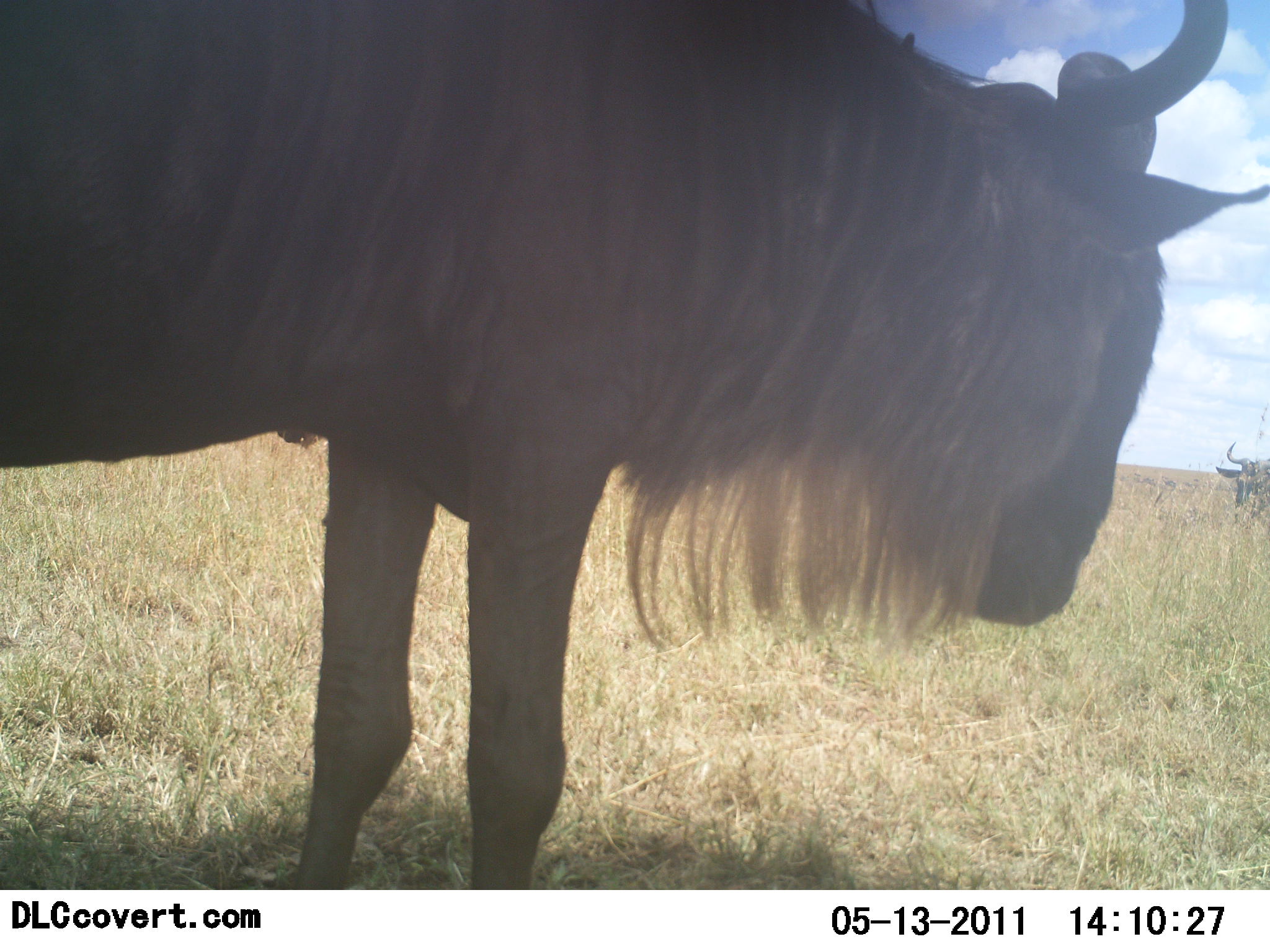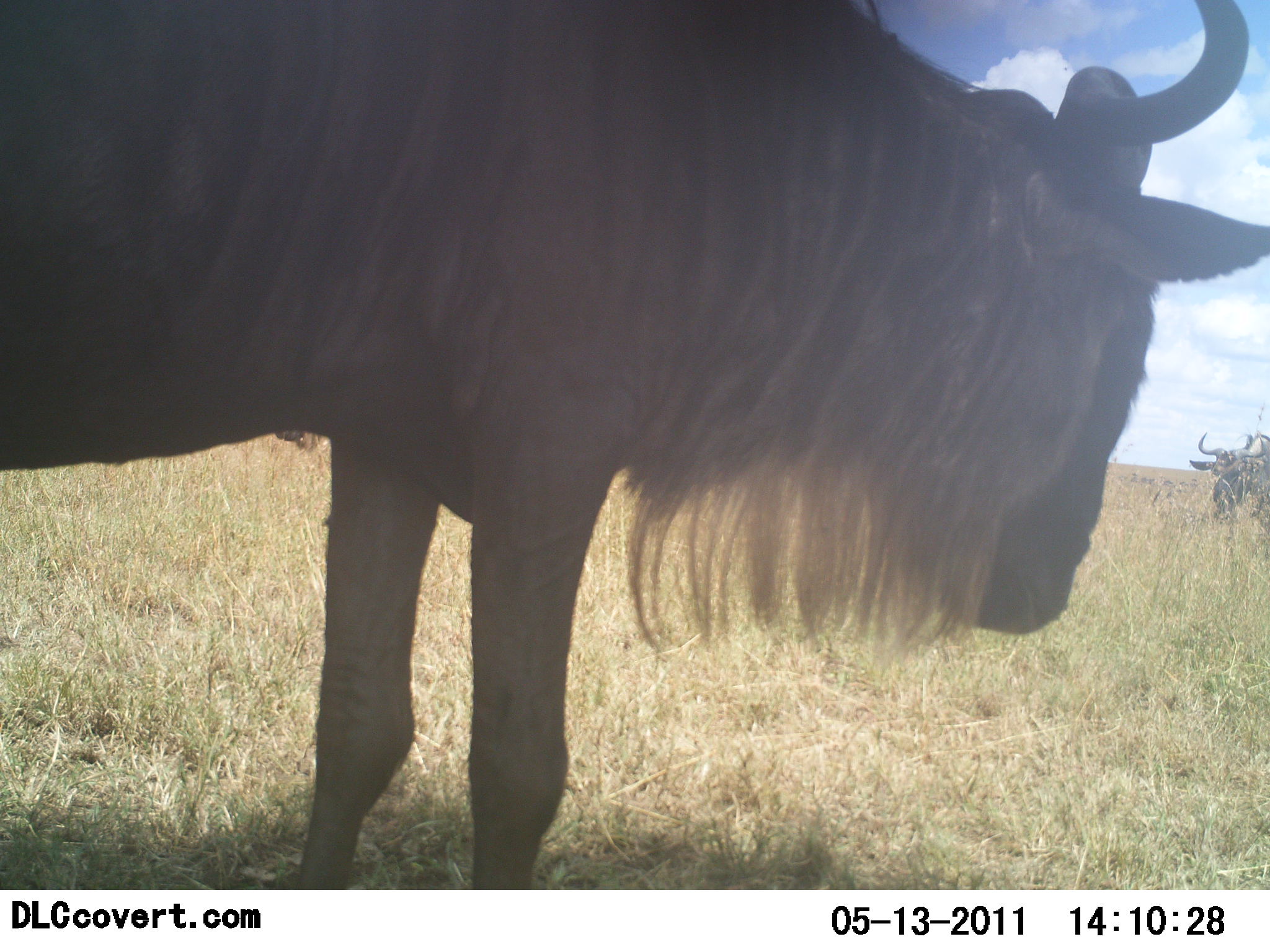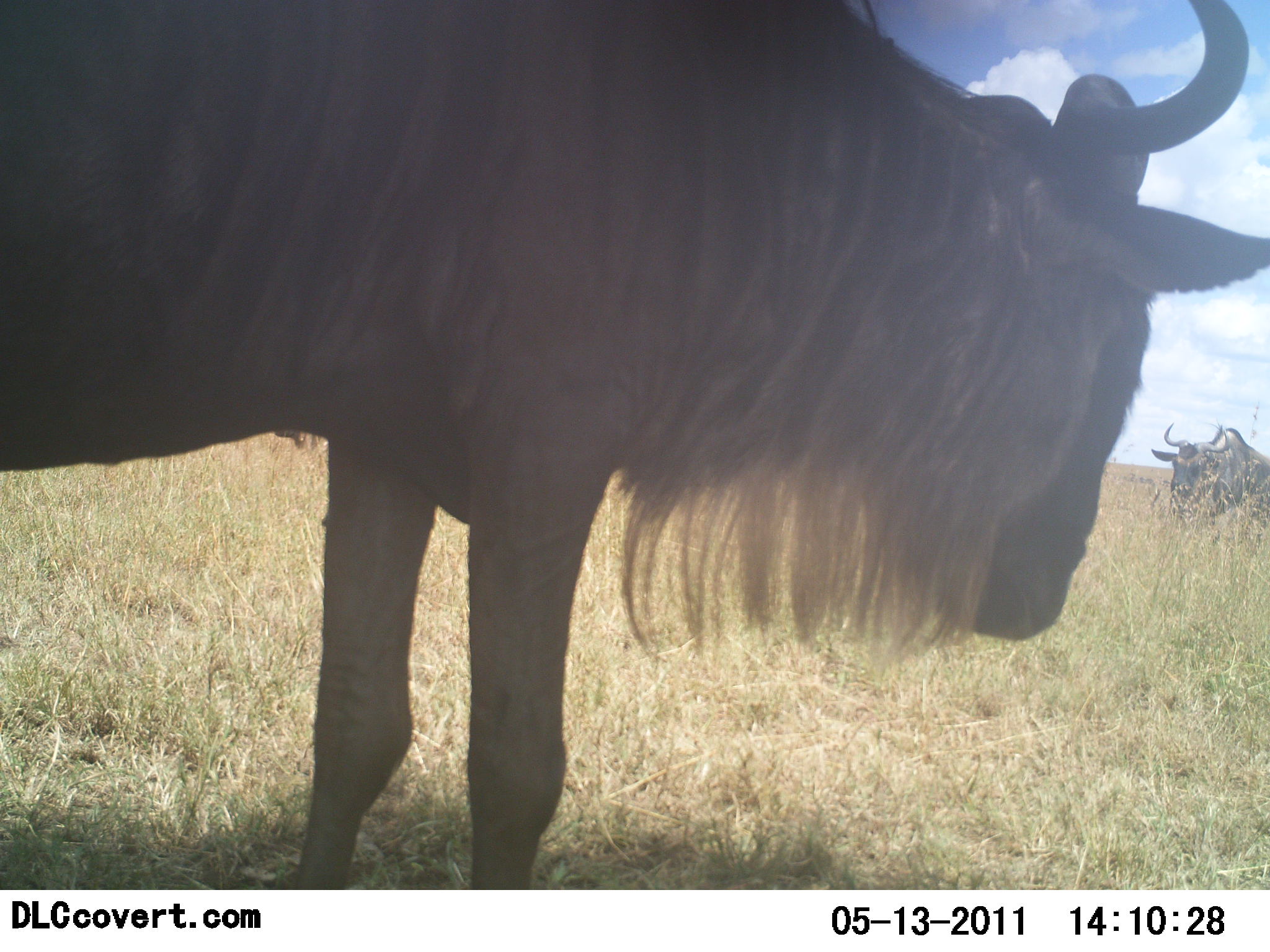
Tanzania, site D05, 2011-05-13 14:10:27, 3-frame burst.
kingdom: Animalia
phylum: Chordata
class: Mammalia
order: Artiodactyla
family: Bovidae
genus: Connochaetes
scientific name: Connochaetes taurinus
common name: blue wildebeest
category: wildebeest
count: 2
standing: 71%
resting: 0%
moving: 93%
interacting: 7%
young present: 0%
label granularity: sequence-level